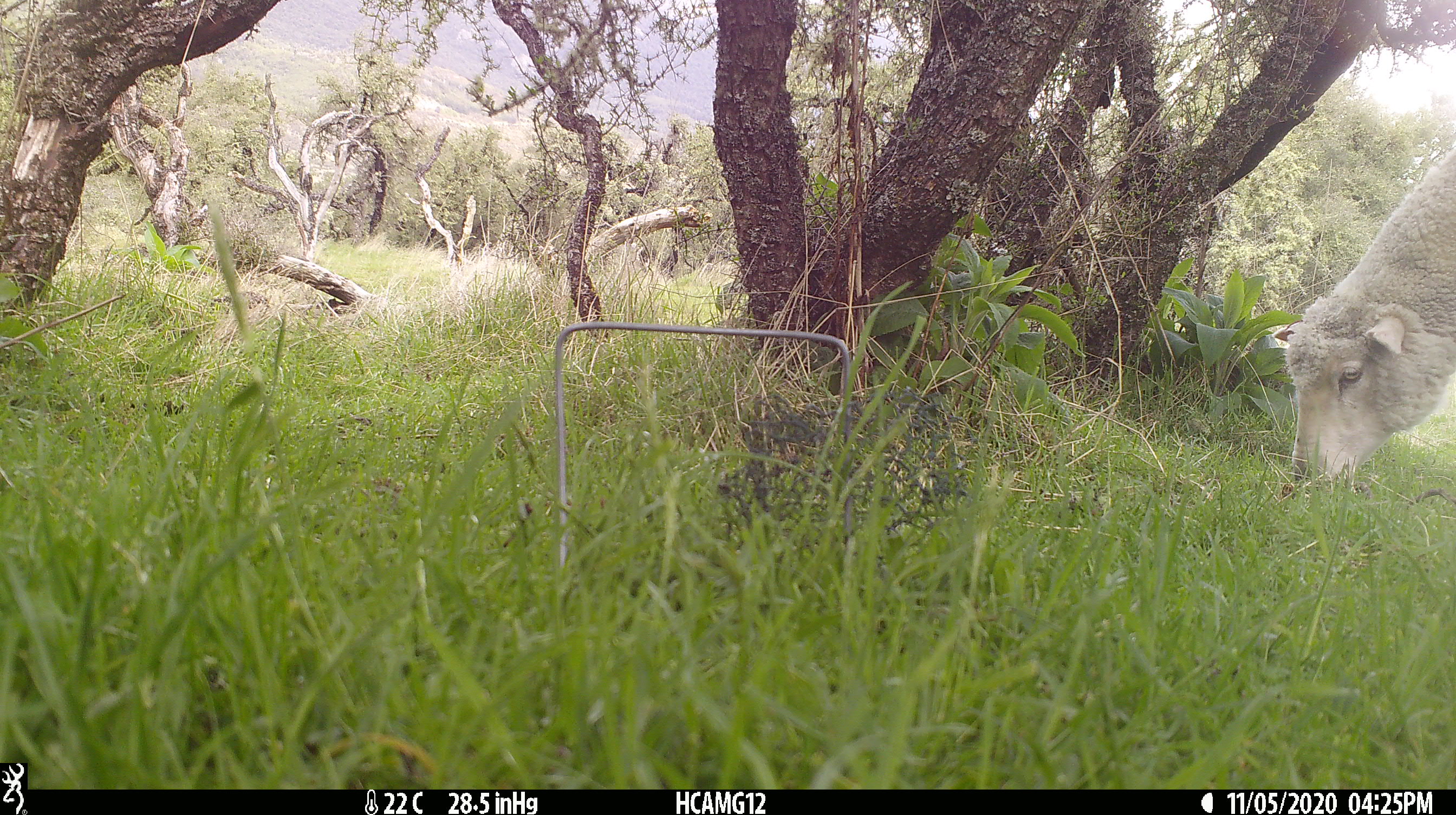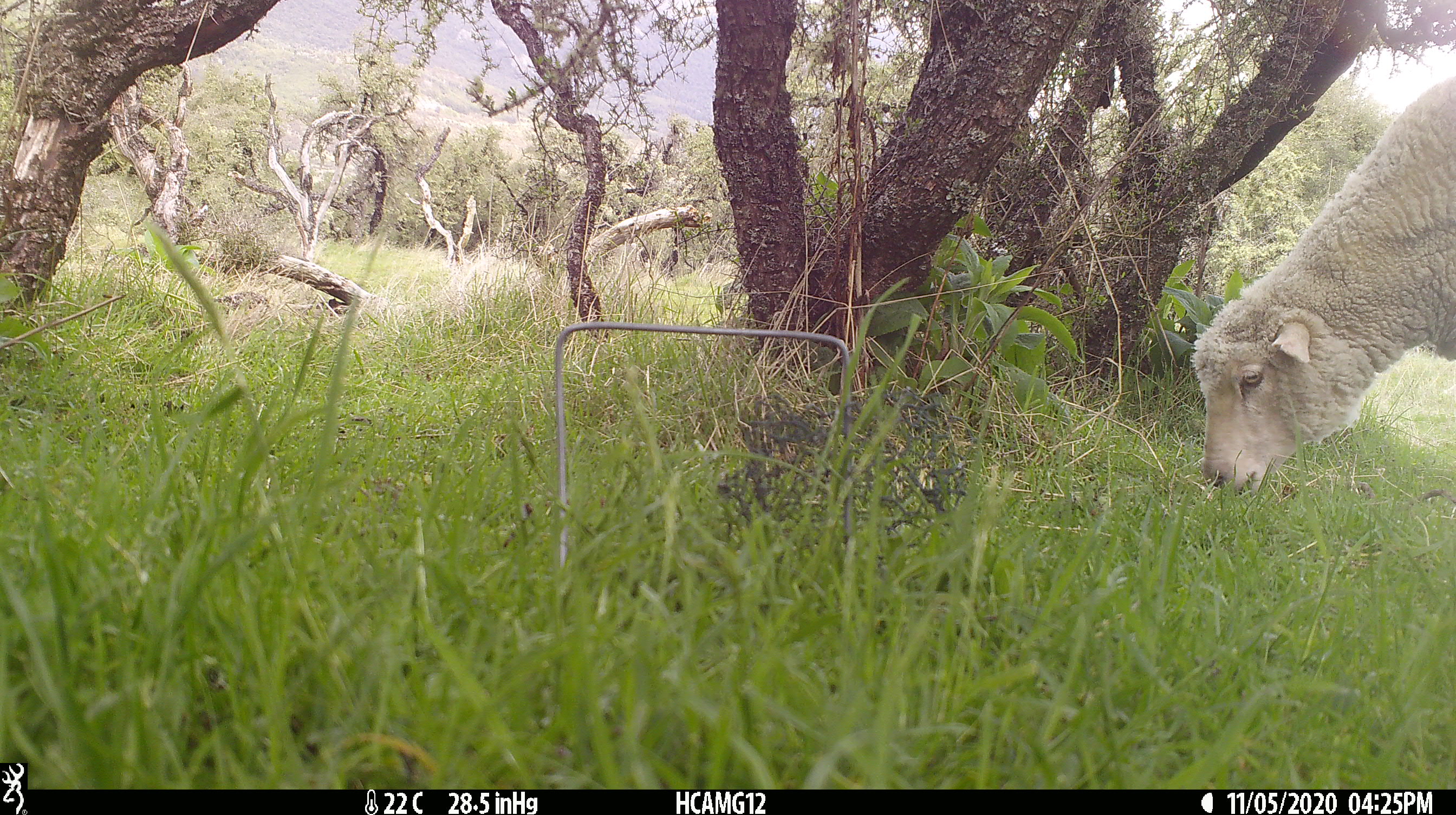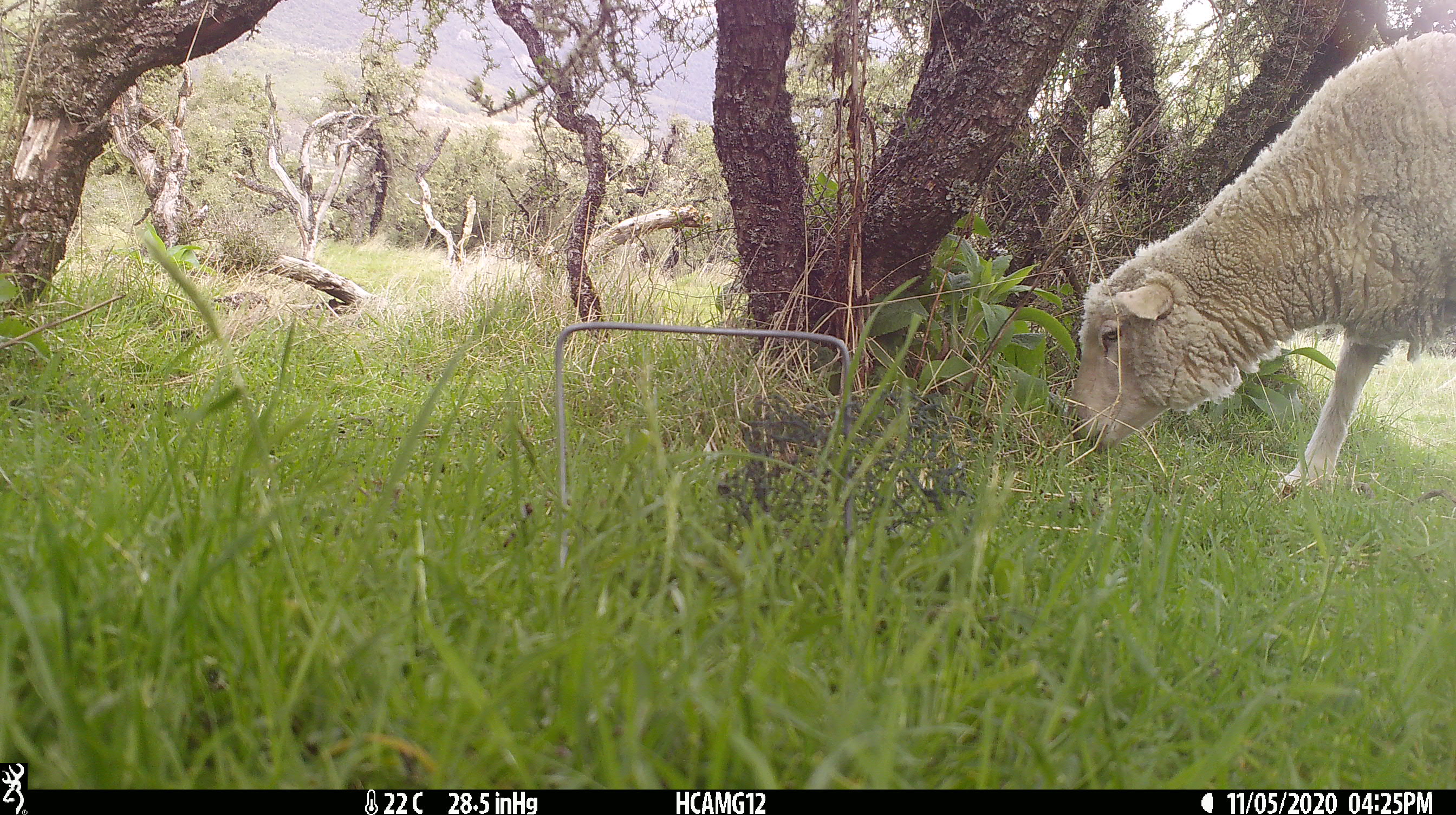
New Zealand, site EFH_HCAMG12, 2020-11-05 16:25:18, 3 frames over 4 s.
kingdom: Animalia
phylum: Chordata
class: Mammalia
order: Artiodactyla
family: Bovidae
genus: Ovis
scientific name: Ovis aries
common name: domestic sheep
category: sheep